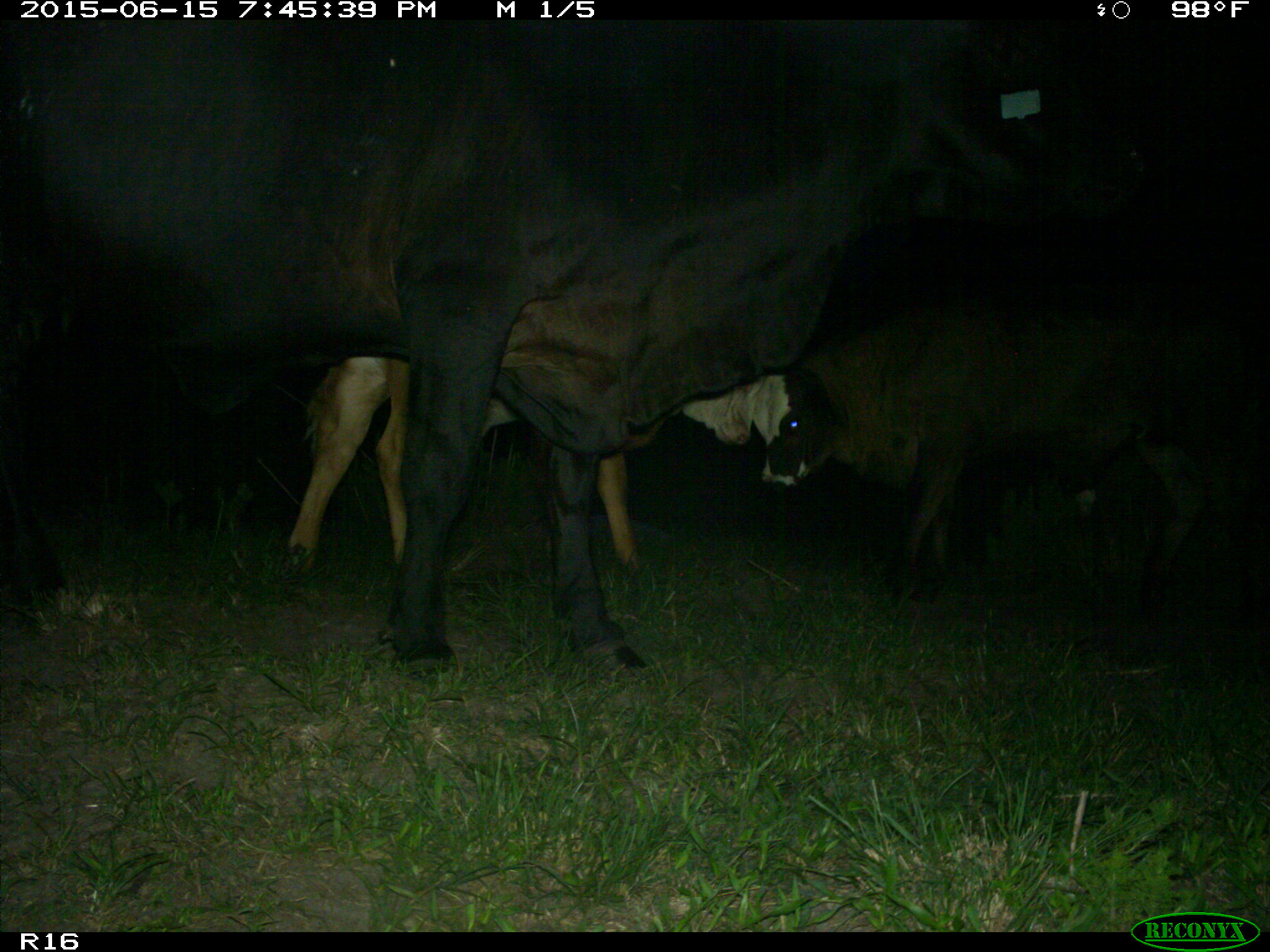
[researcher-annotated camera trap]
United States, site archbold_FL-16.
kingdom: Animalia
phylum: Chordata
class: Mammalia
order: Artiodactyla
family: Bovidae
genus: Bos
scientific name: Bos taurus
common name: domestic cow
Bos taurus (domestic cow).